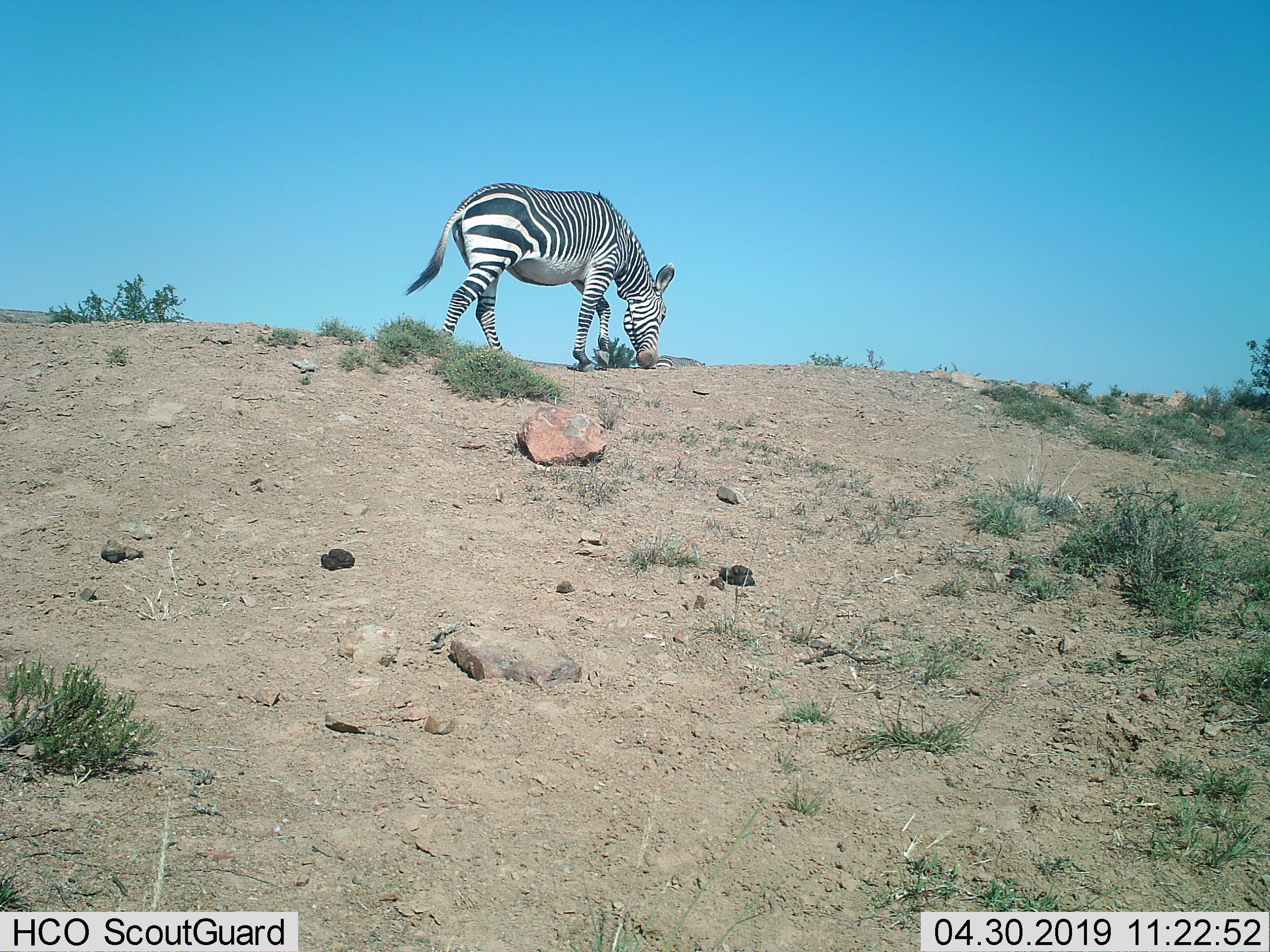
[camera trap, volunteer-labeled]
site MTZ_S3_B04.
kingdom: Animalia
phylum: Chordata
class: Mammalia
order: Perissodactyla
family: Equidae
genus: Equus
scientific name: Equus zebra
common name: mountain zebra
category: zebramountain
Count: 2.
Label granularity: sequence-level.